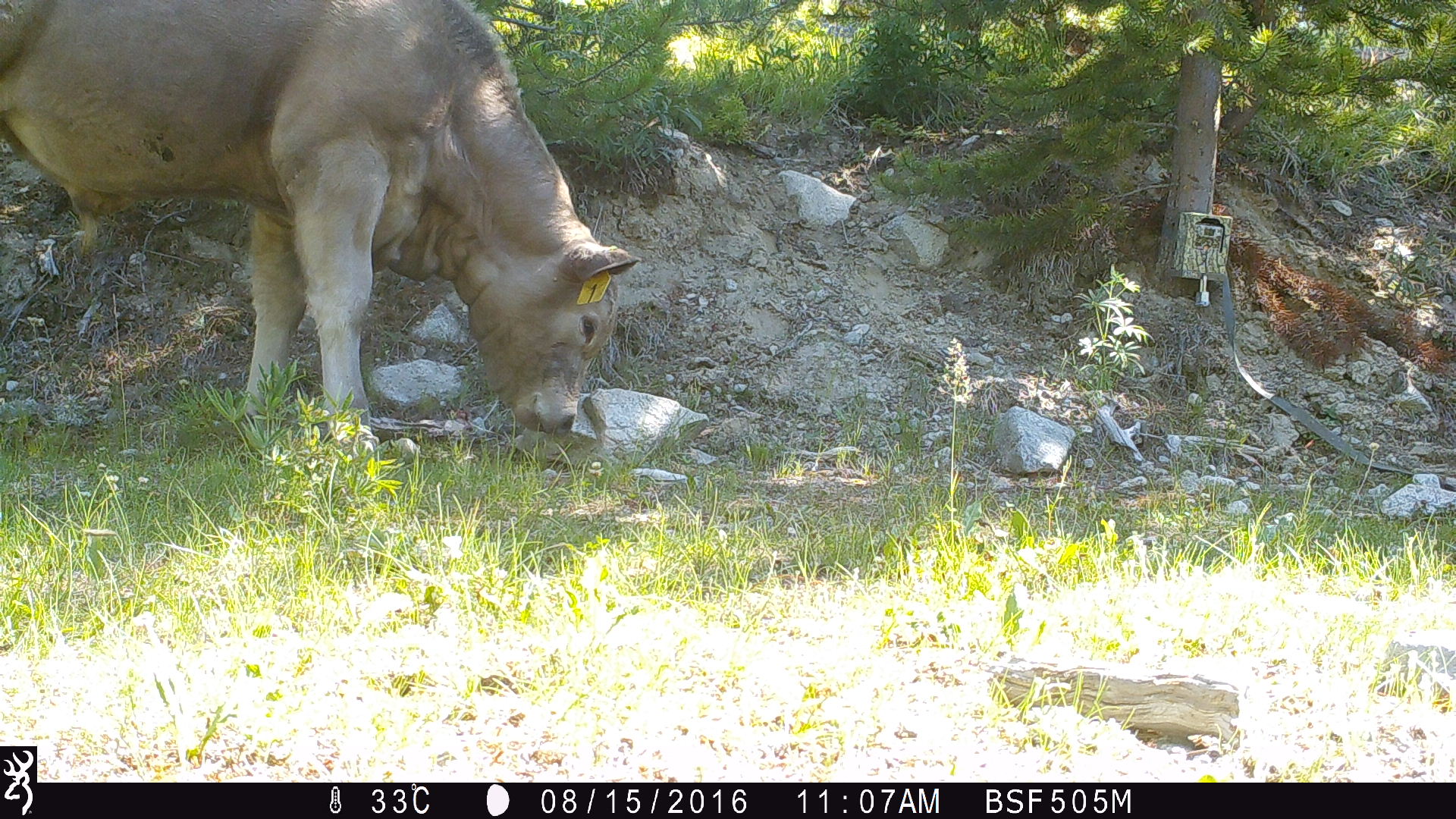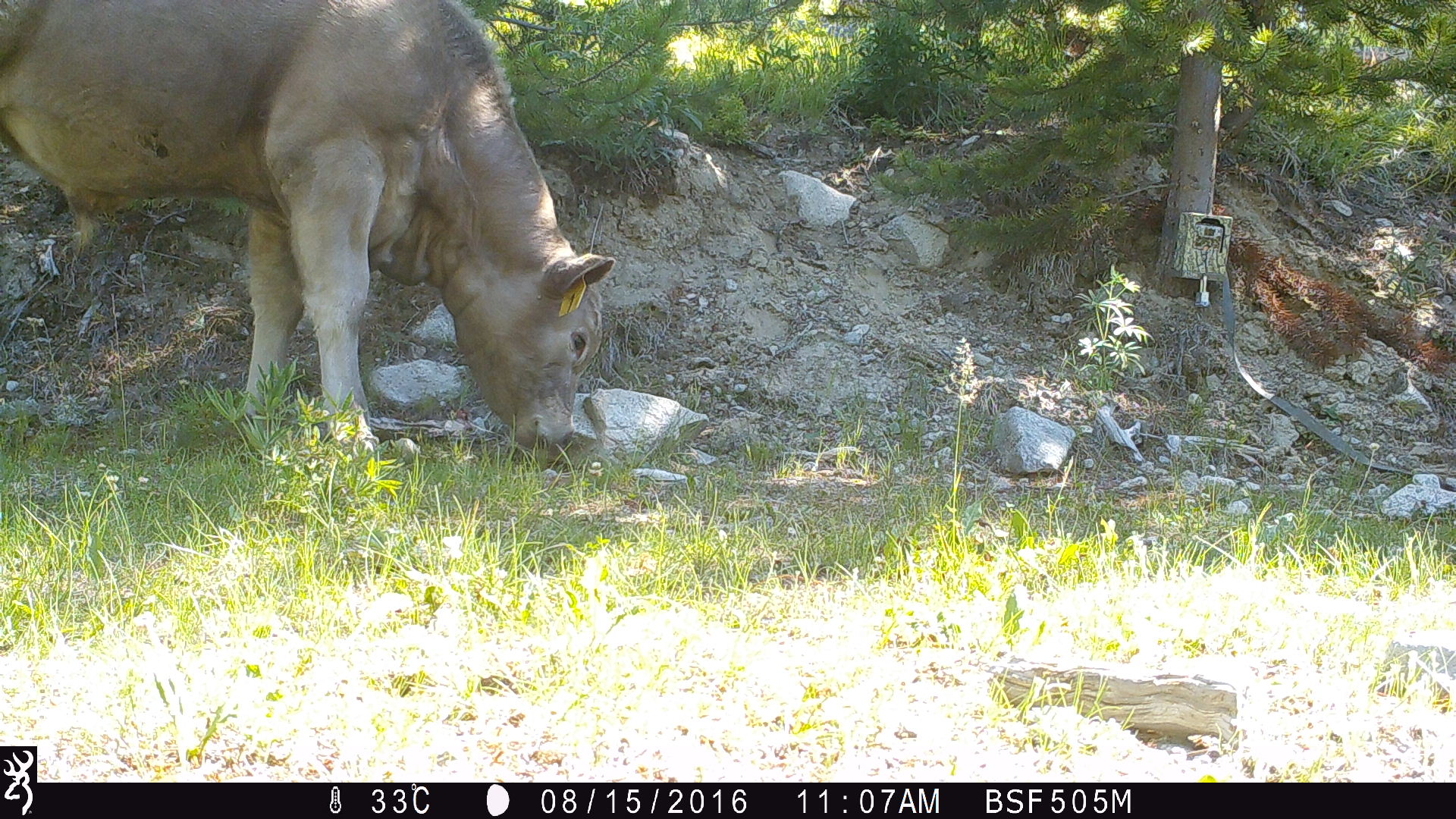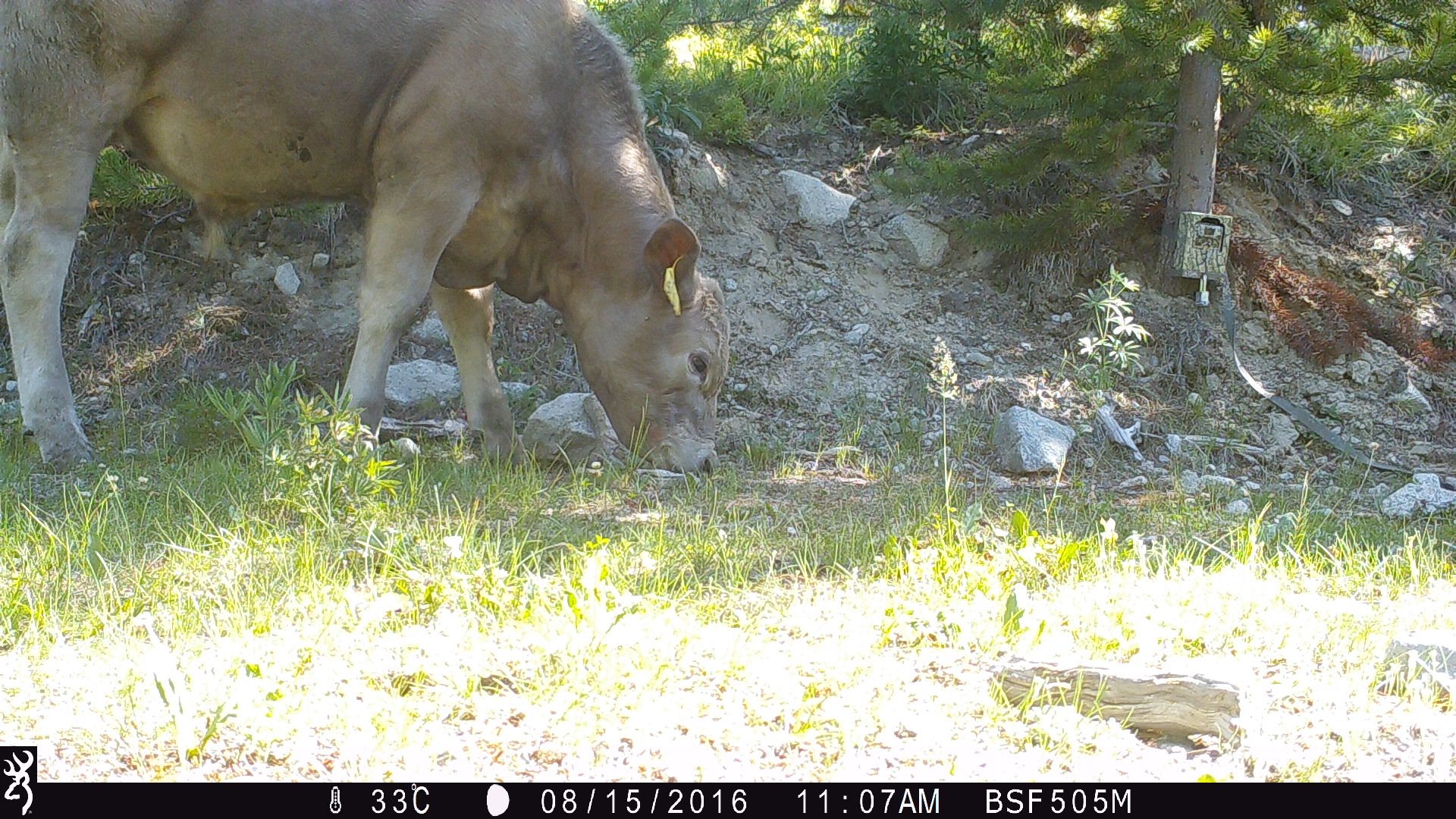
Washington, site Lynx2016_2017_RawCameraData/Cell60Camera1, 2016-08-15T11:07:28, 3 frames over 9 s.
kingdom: Animalia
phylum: Chordata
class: Mammalia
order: Artiodactyla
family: Bovidae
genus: Bos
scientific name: Bos taurus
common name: domestic cattle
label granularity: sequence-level